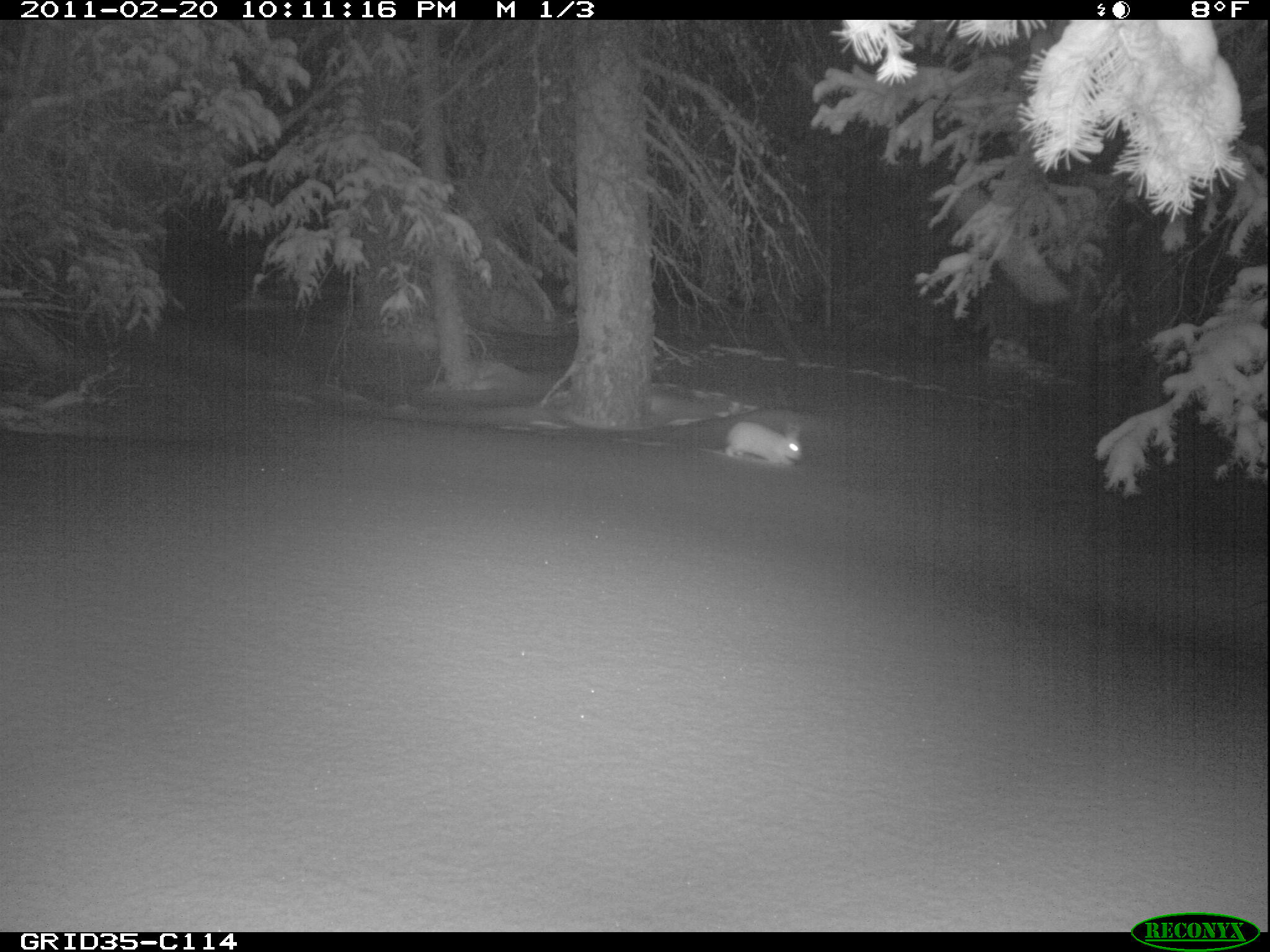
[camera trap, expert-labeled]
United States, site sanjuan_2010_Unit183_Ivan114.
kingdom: Animalia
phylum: Chordata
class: Mammalia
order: Lagomorpha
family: Leporidae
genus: Lepus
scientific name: Lepus americanus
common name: snowshoe hare